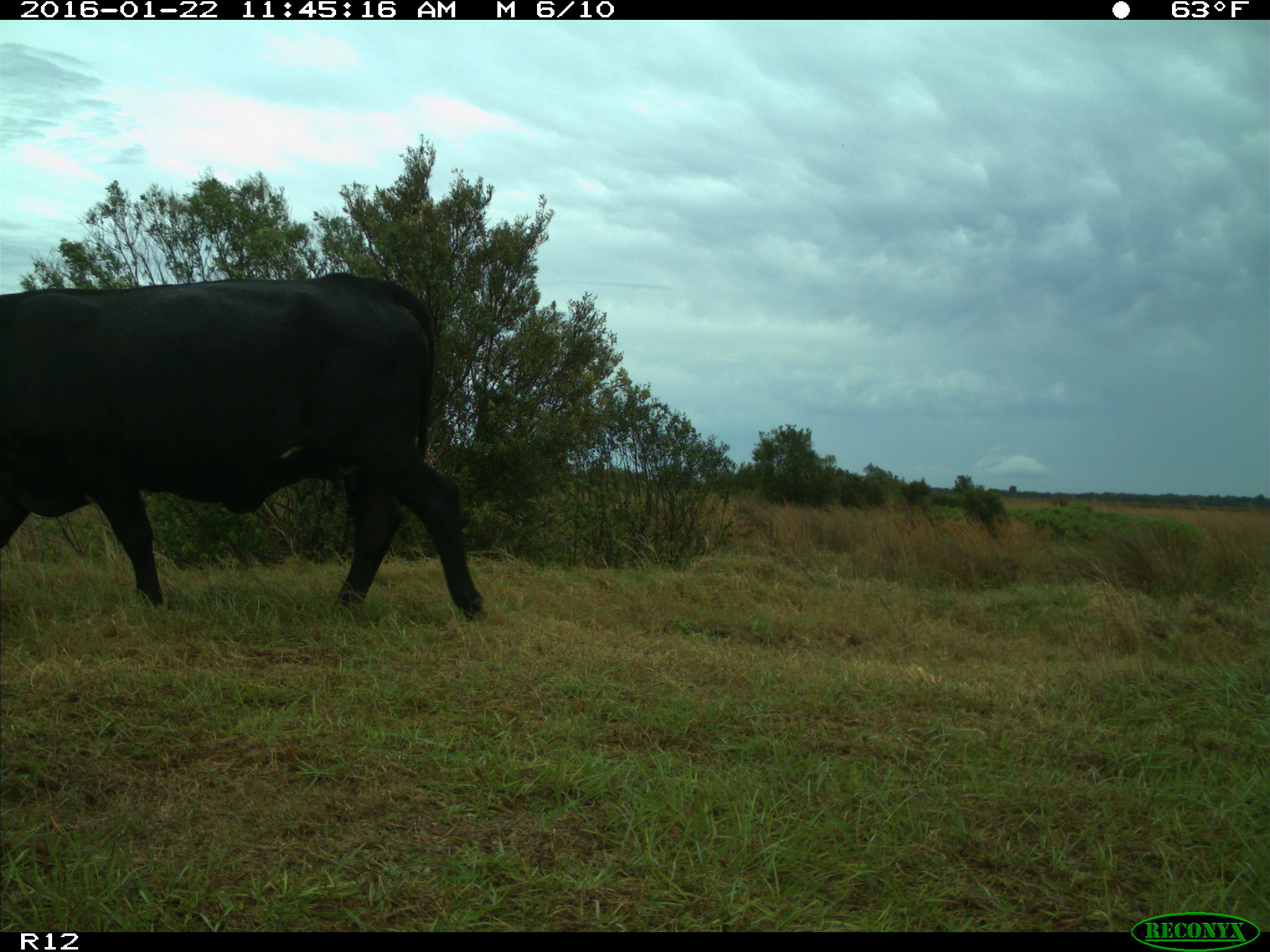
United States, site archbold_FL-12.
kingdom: Animalia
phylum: Chordata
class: Mammalia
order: Artiodactyla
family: Bovidae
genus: Bos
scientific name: Bos taurus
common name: domestic cow